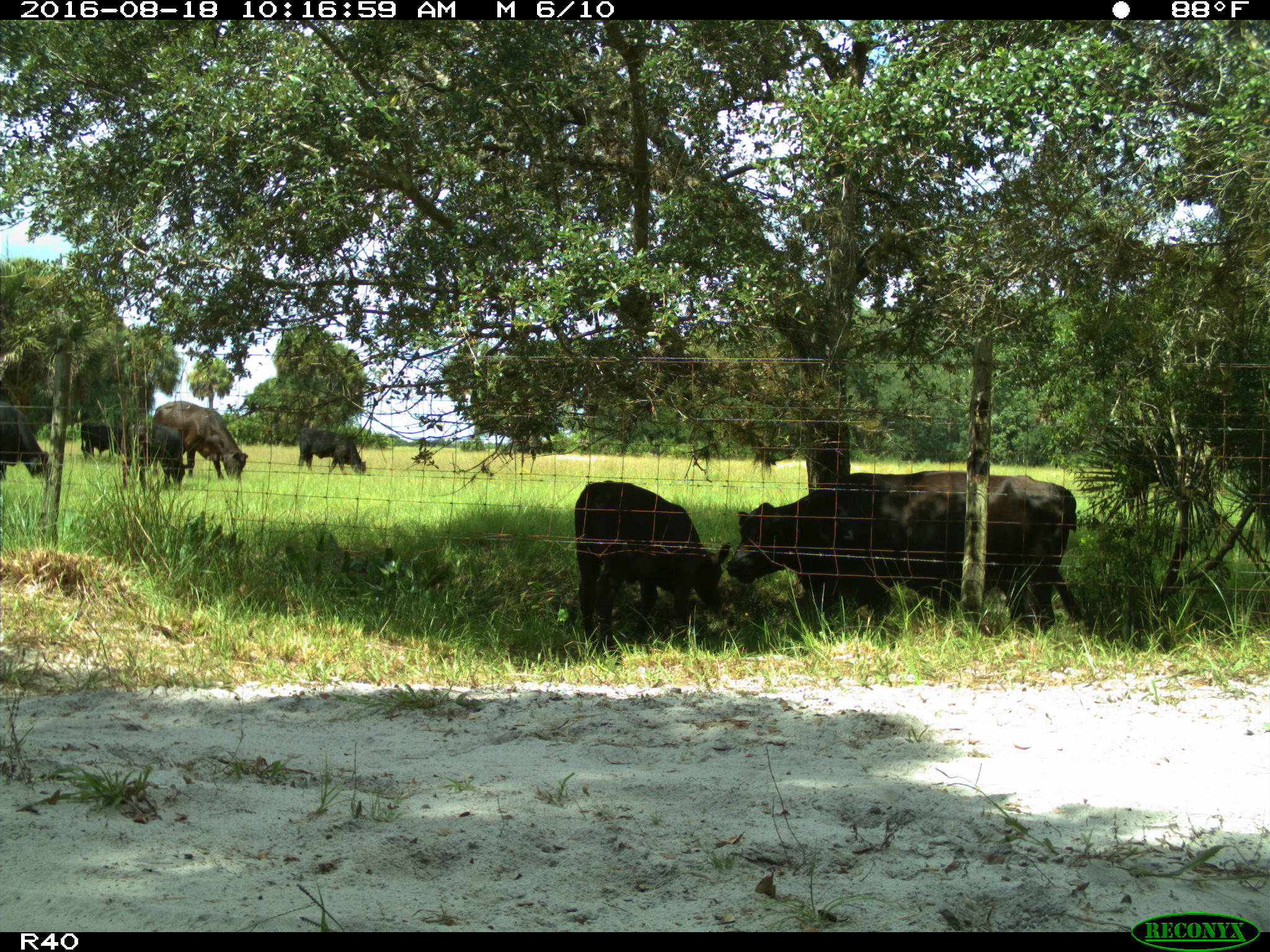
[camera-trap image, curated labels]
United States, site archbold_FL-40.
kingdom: Animalia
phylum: Chordata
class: Mammalia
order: Artiodactyla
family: Bovidae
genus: Bos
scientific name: Bos taurus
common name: domestic cow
Bos taurus (domestic cow).